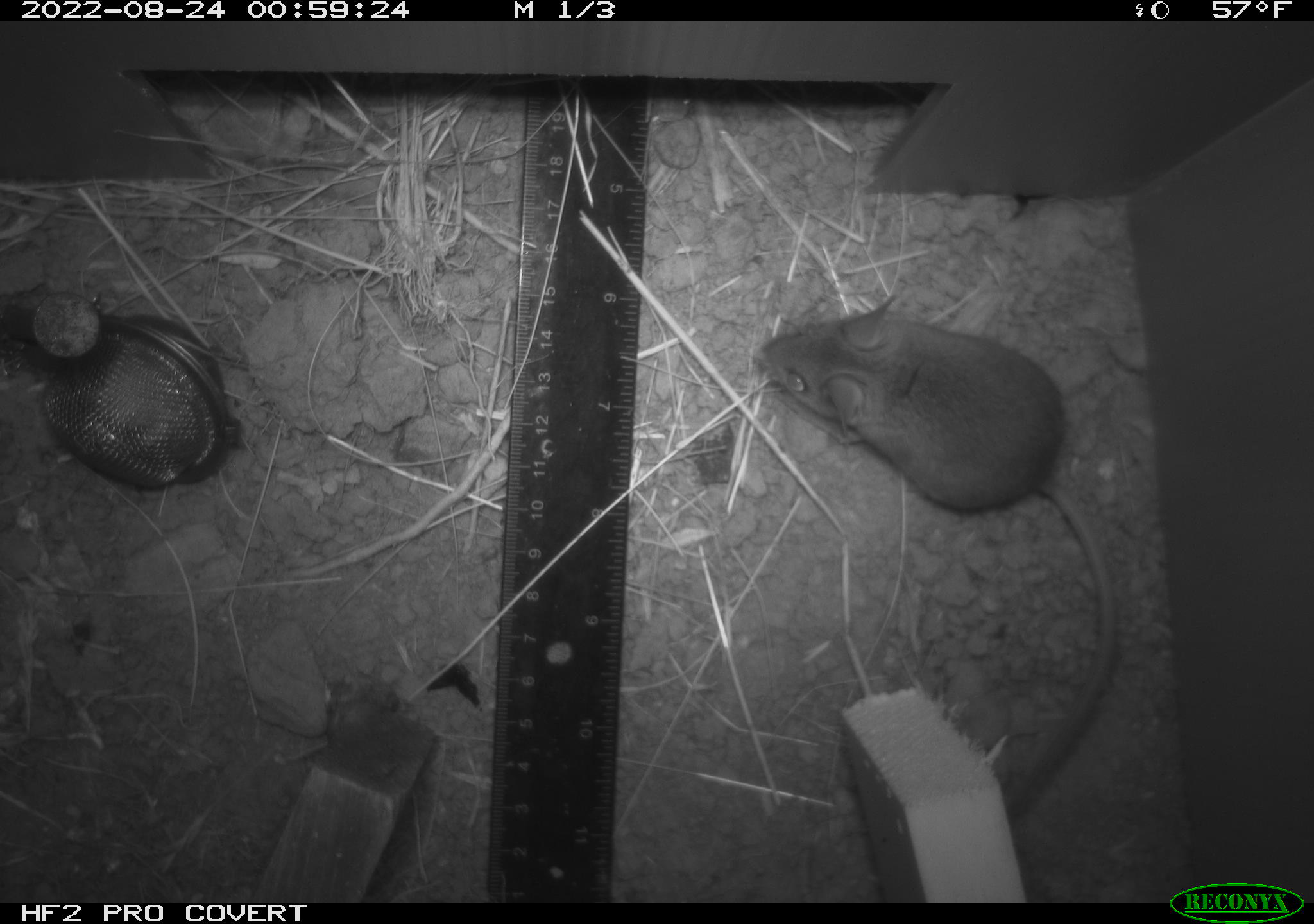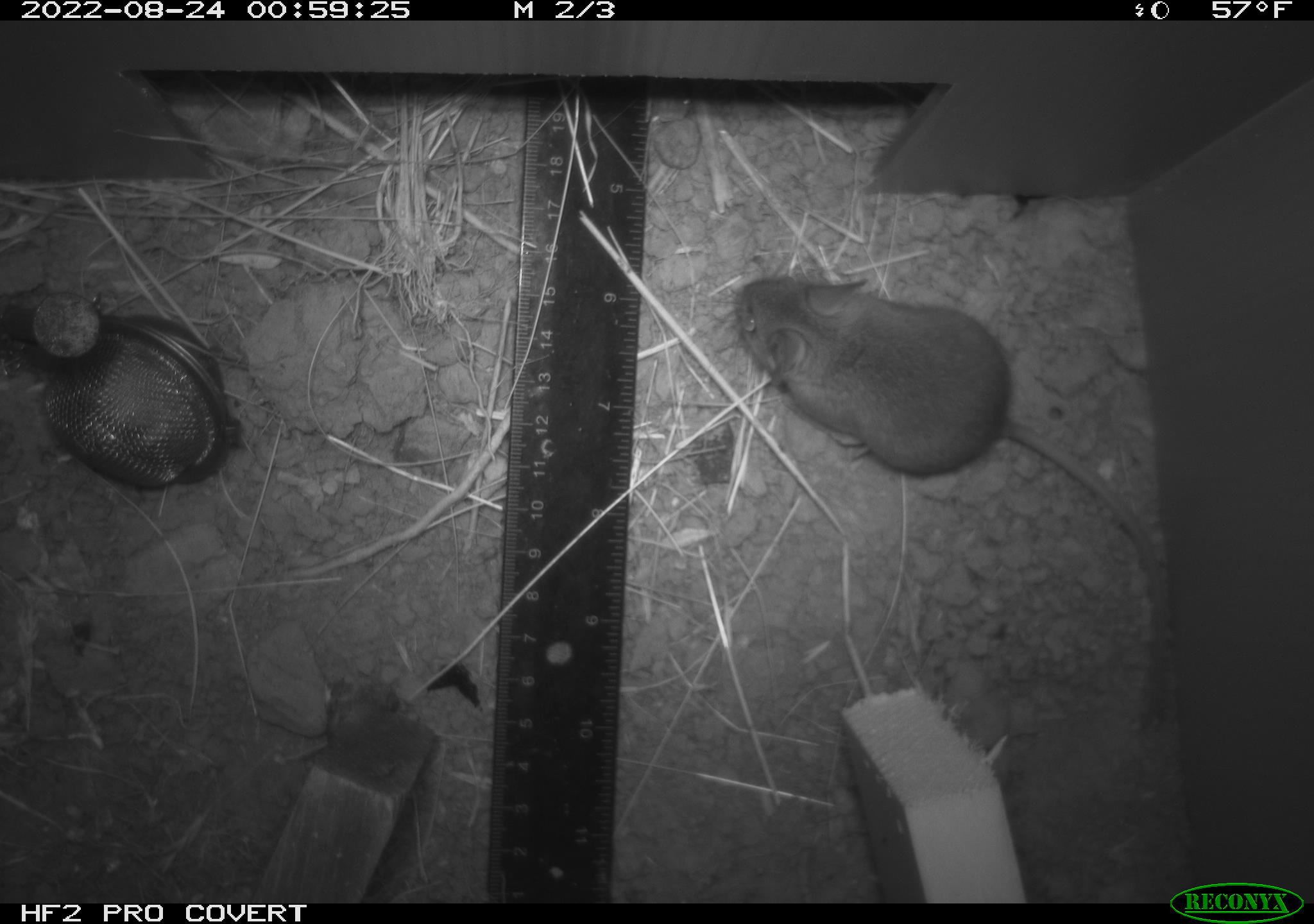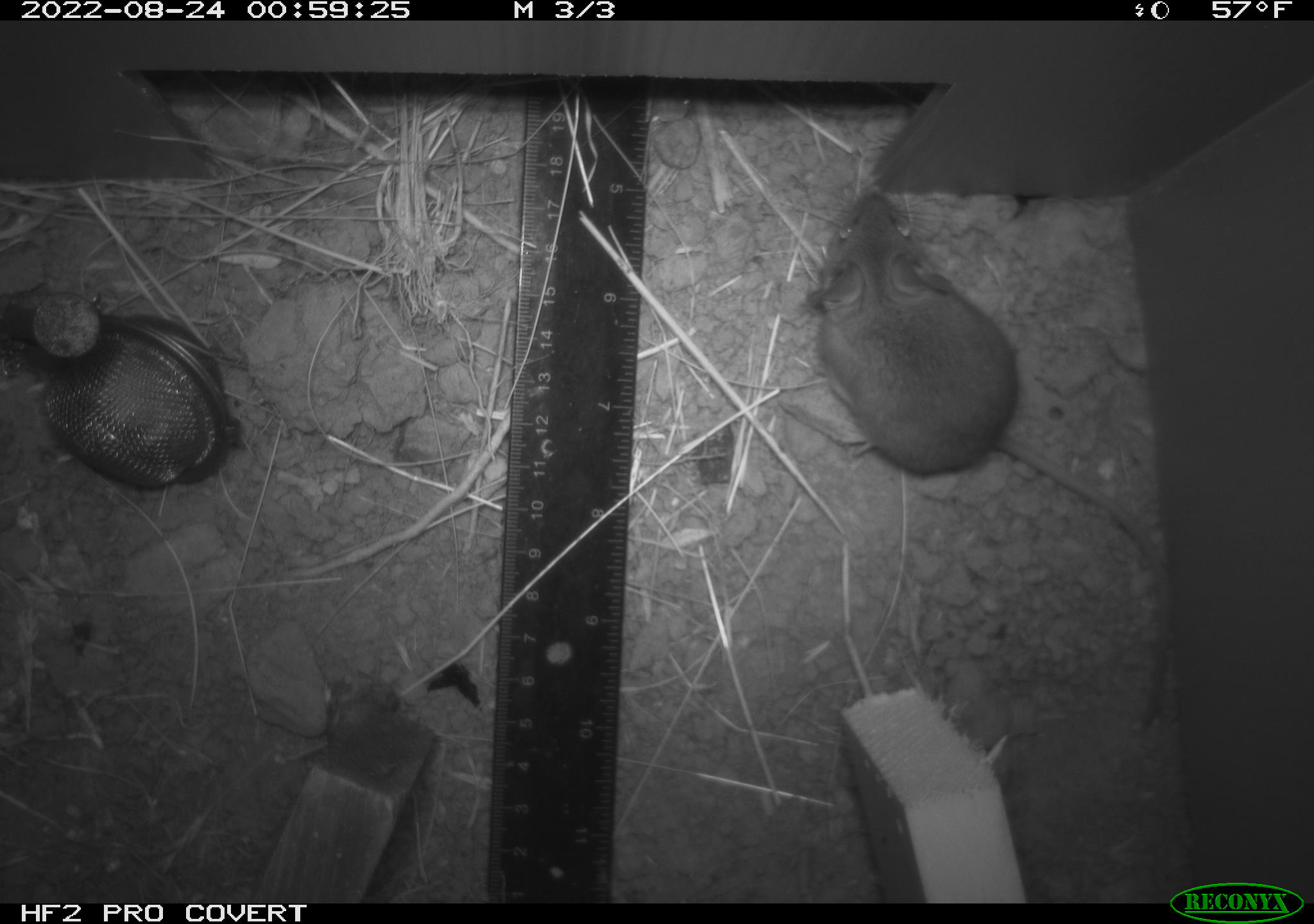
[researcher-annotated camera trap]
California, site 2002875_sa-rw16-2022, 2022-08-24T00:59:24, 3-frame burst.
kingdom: Animalia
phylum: Chordata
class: Mammalia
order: Rodentia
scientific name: Rodentia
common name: mouse species